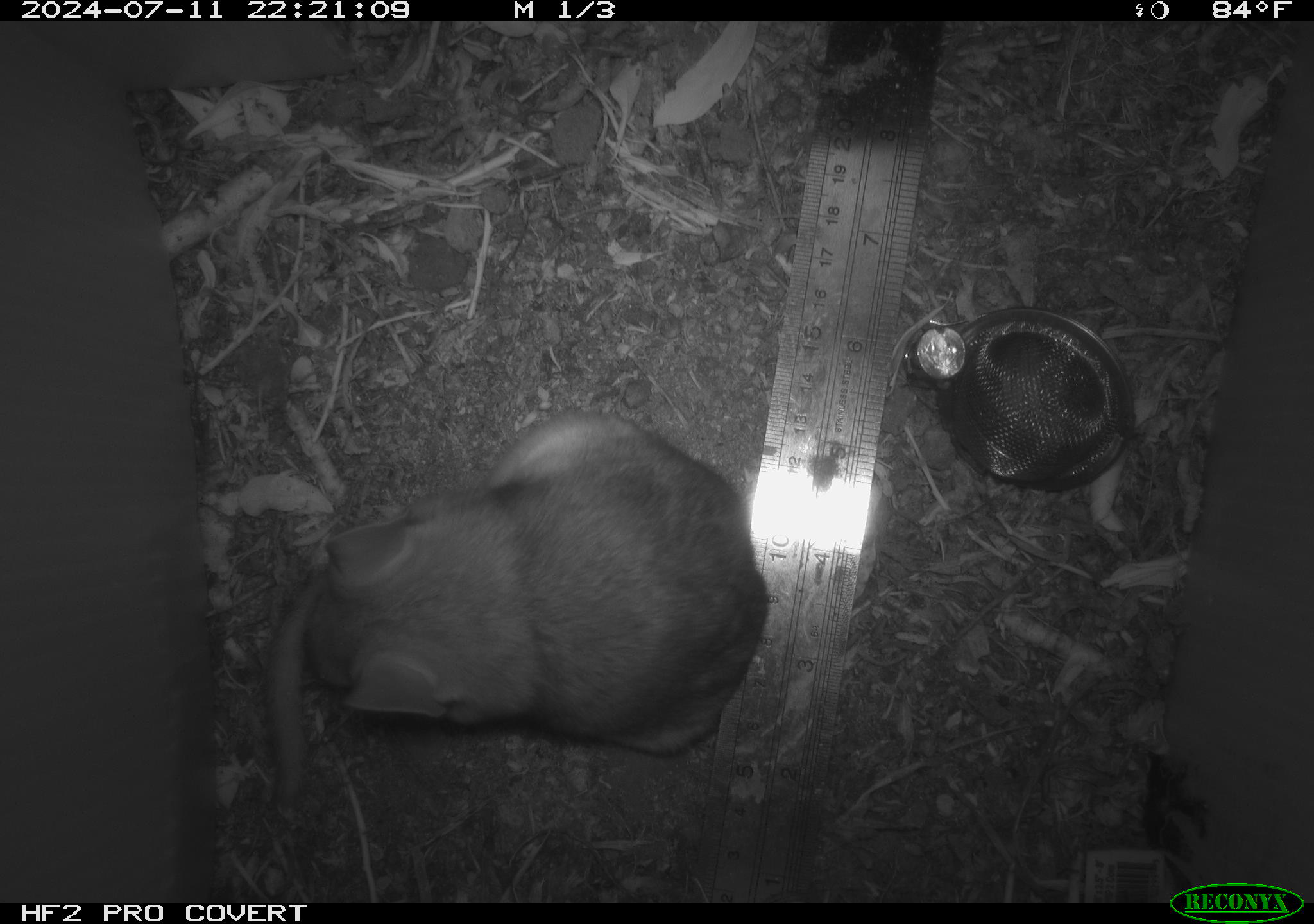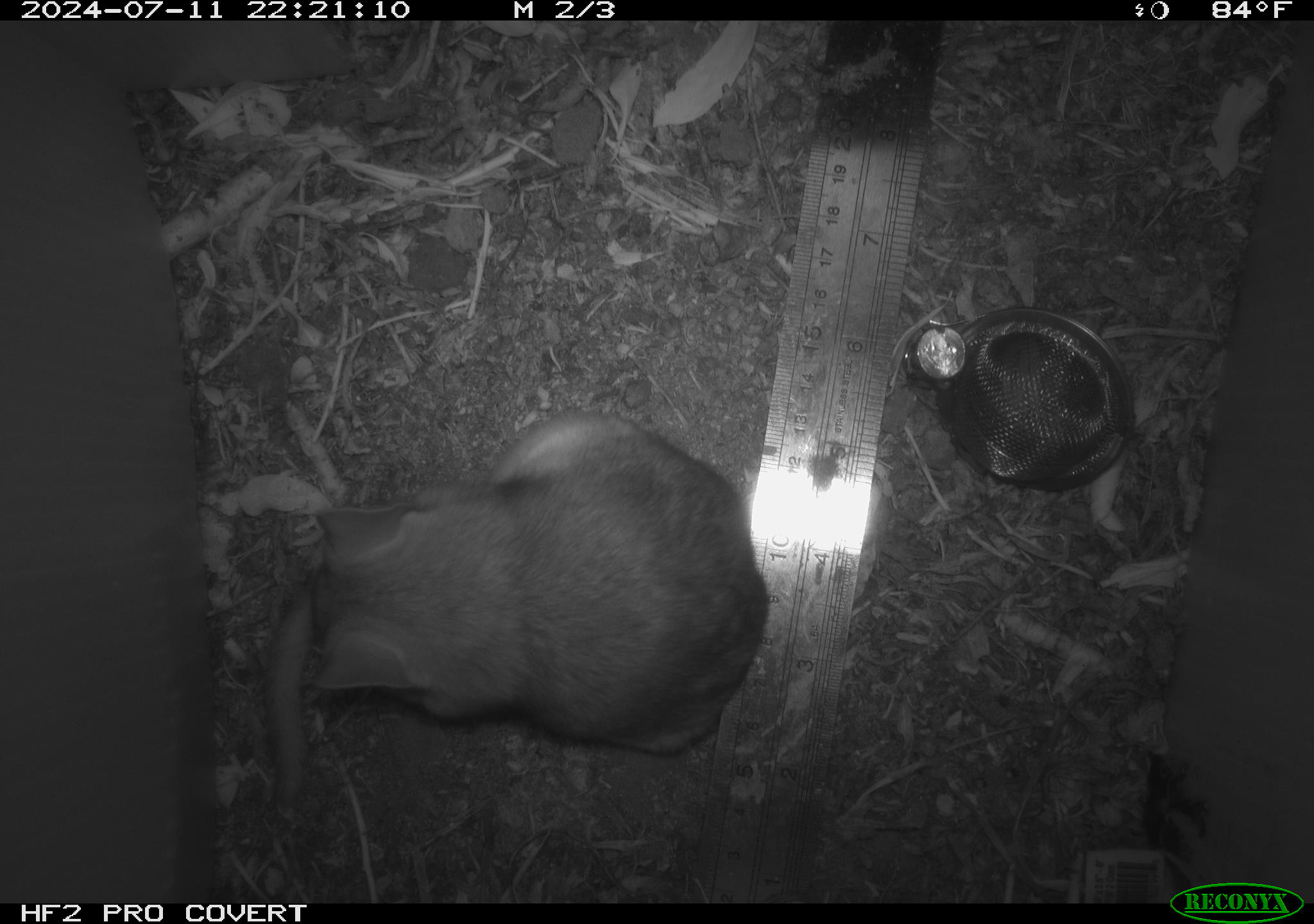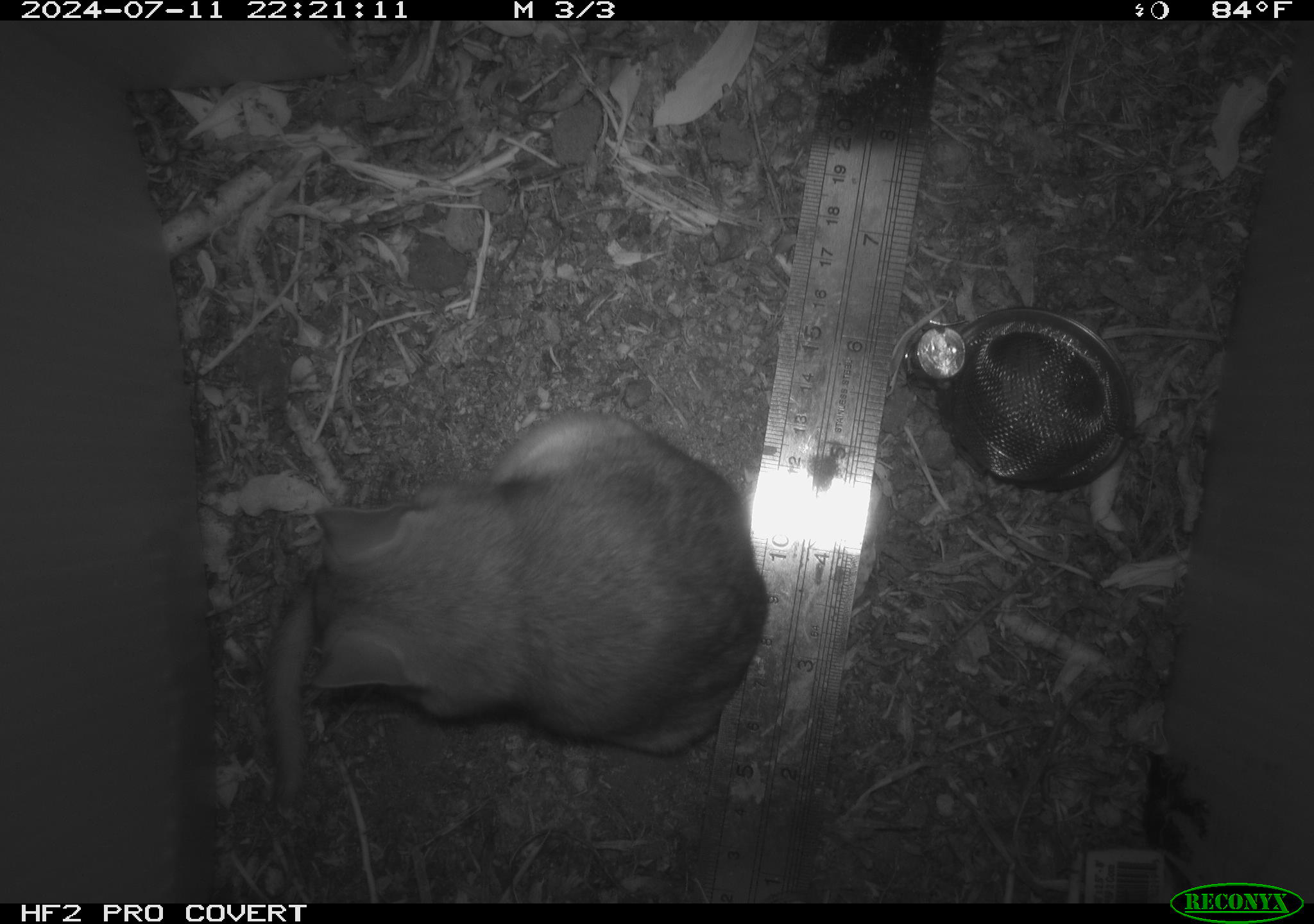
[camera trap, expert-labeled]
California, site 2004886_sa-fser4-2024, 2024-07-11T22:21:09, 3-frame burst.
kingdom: Animalia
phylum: Chordata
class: Mammalia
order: Rodentia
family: Sciuridae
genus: Neotamias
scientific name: Neotamias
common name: western chipmunks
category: neotamias species